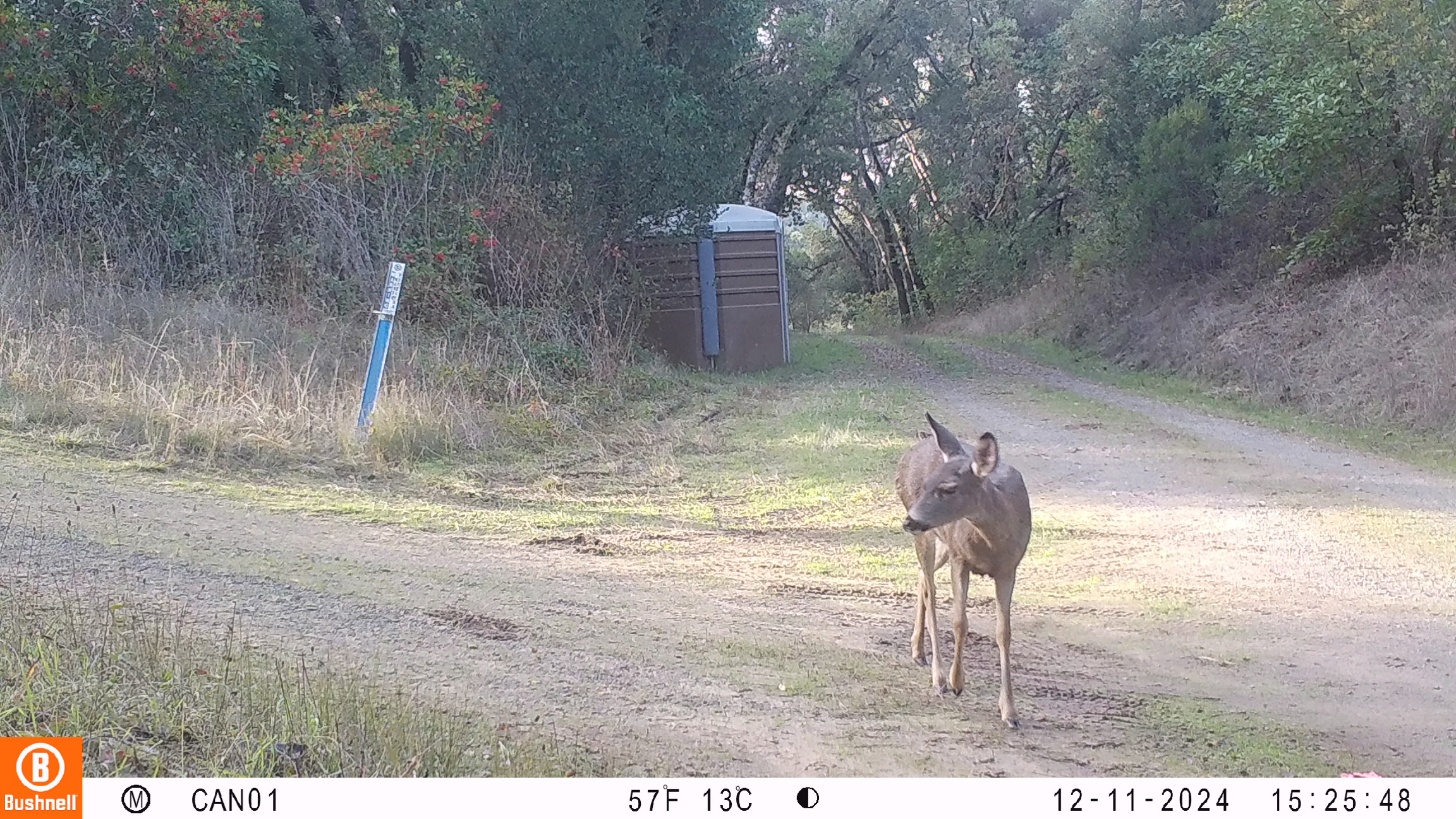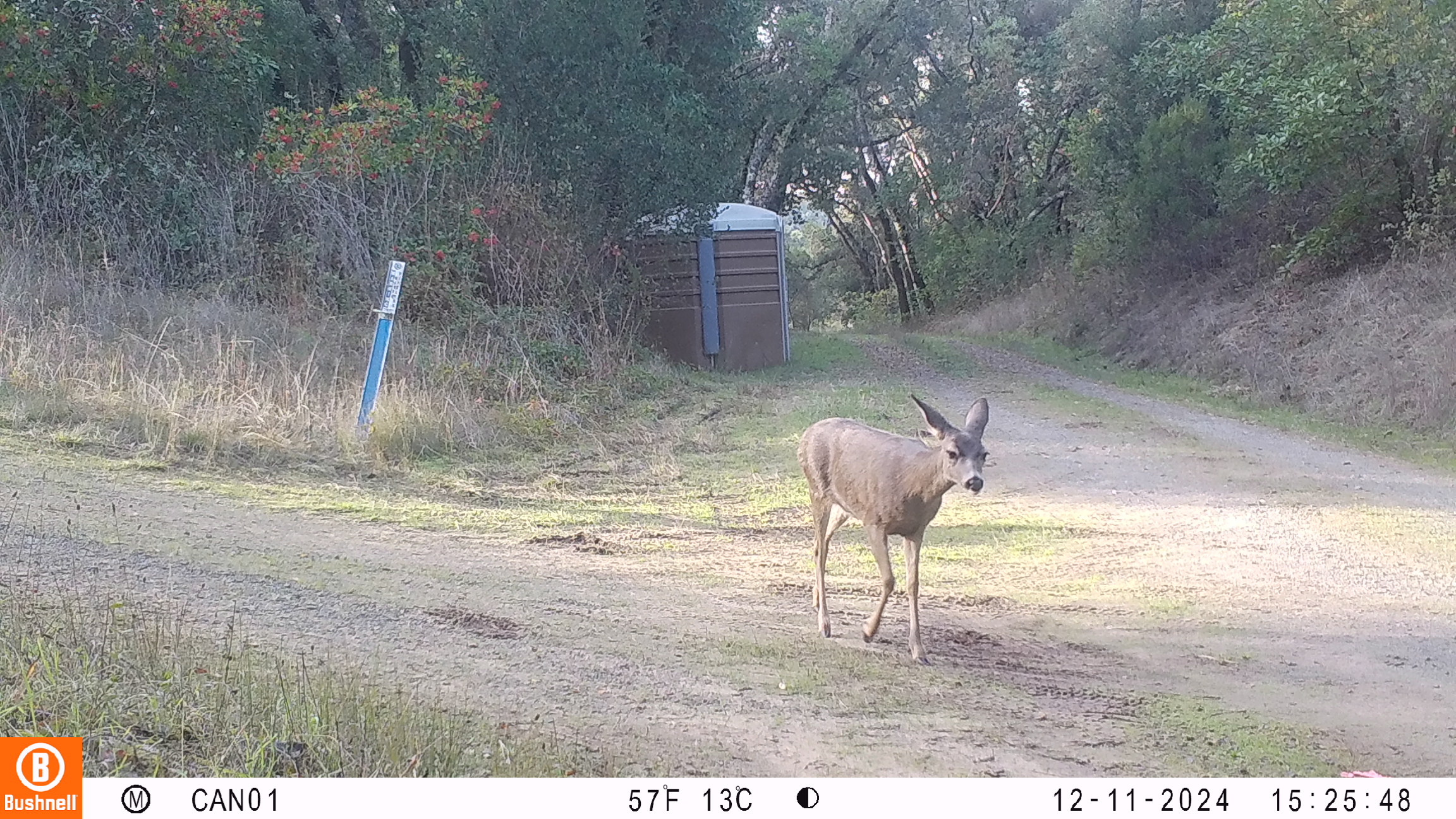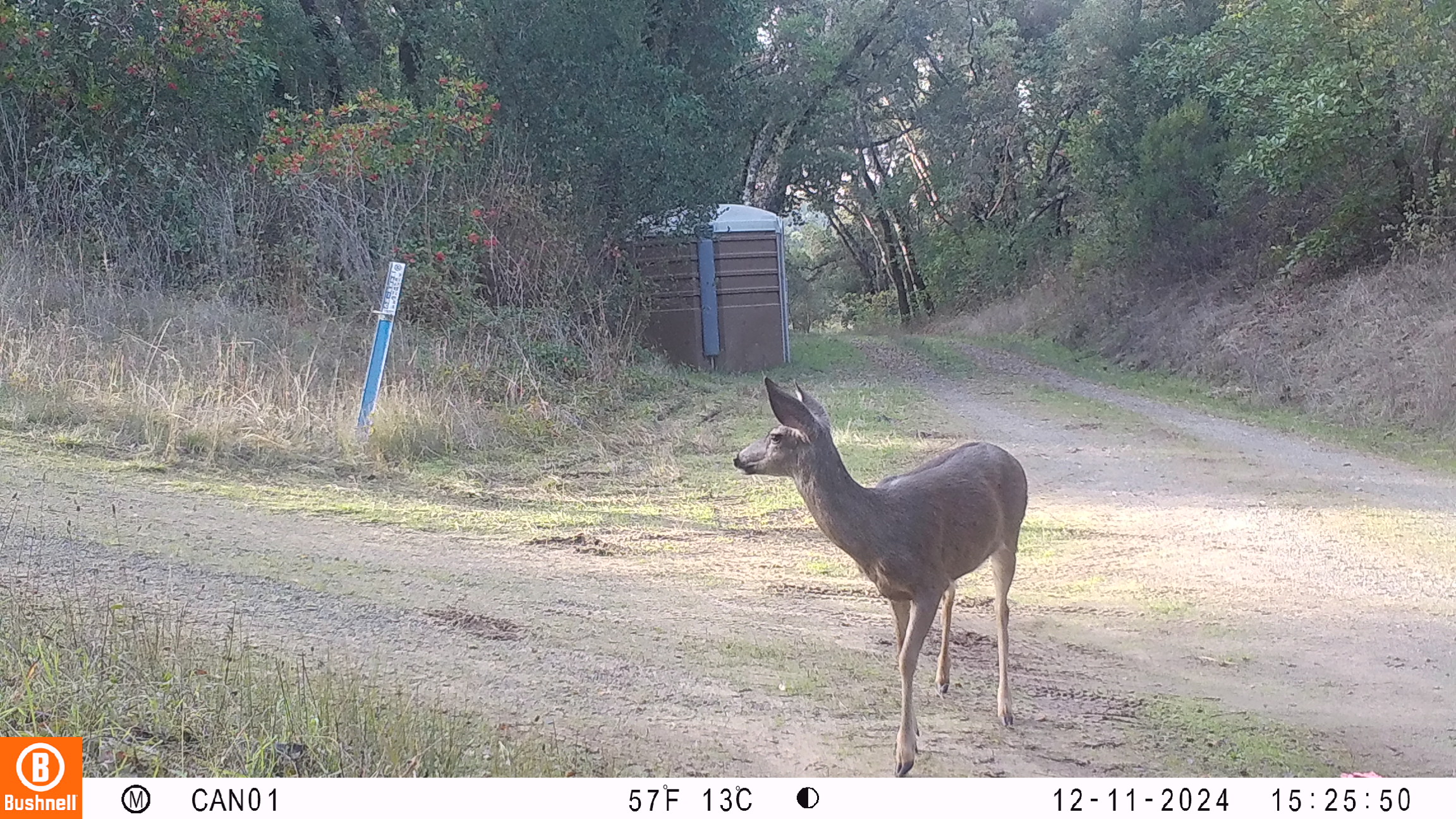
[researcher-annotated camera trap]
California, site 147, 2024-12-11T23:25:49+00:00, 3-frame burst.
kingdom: Animalia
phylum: Chordata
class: Mammalia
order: Artiodactyla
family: Cervidae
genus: Odocoileus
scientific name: Odocoileus hemionus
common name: mule deer